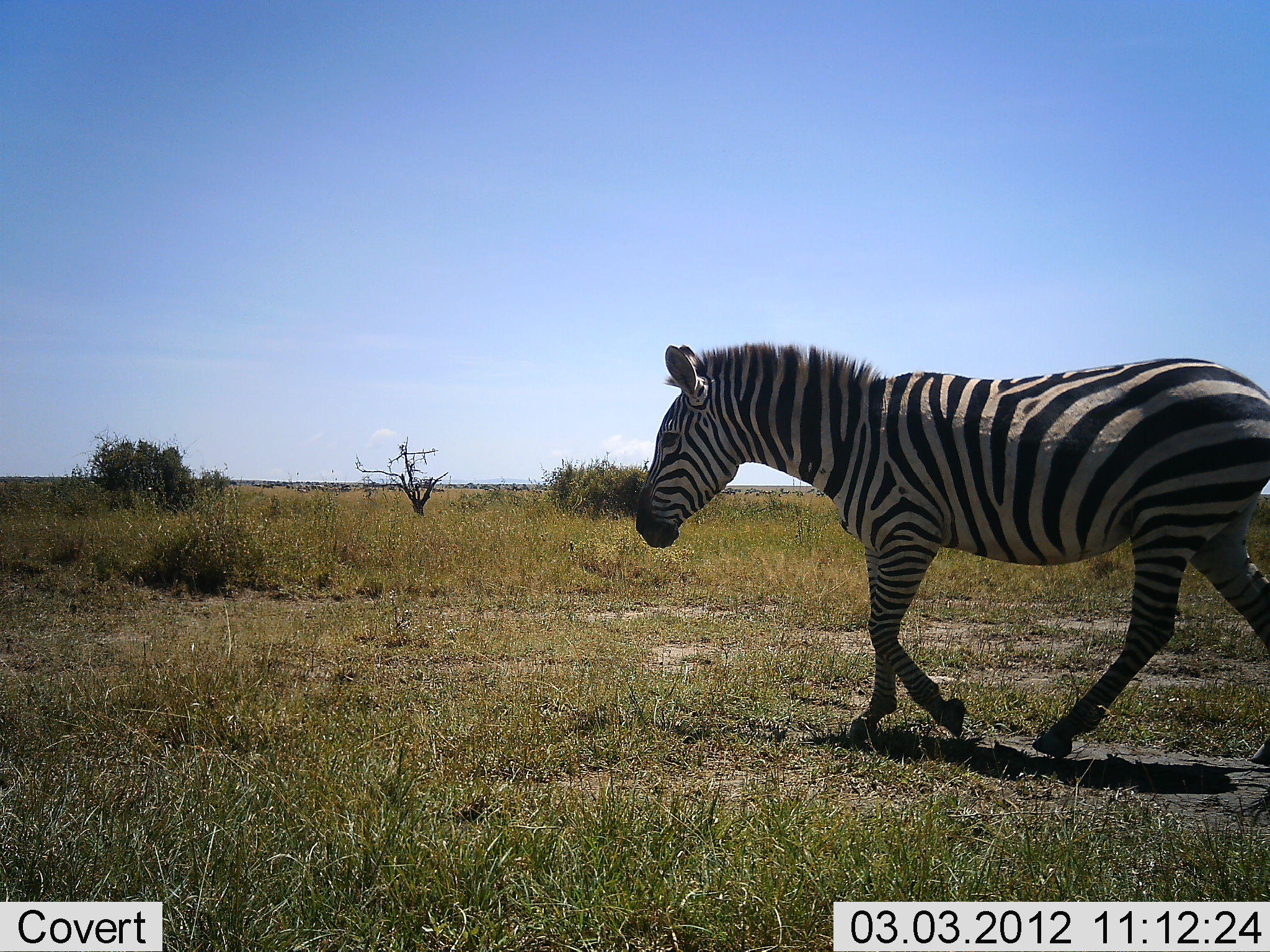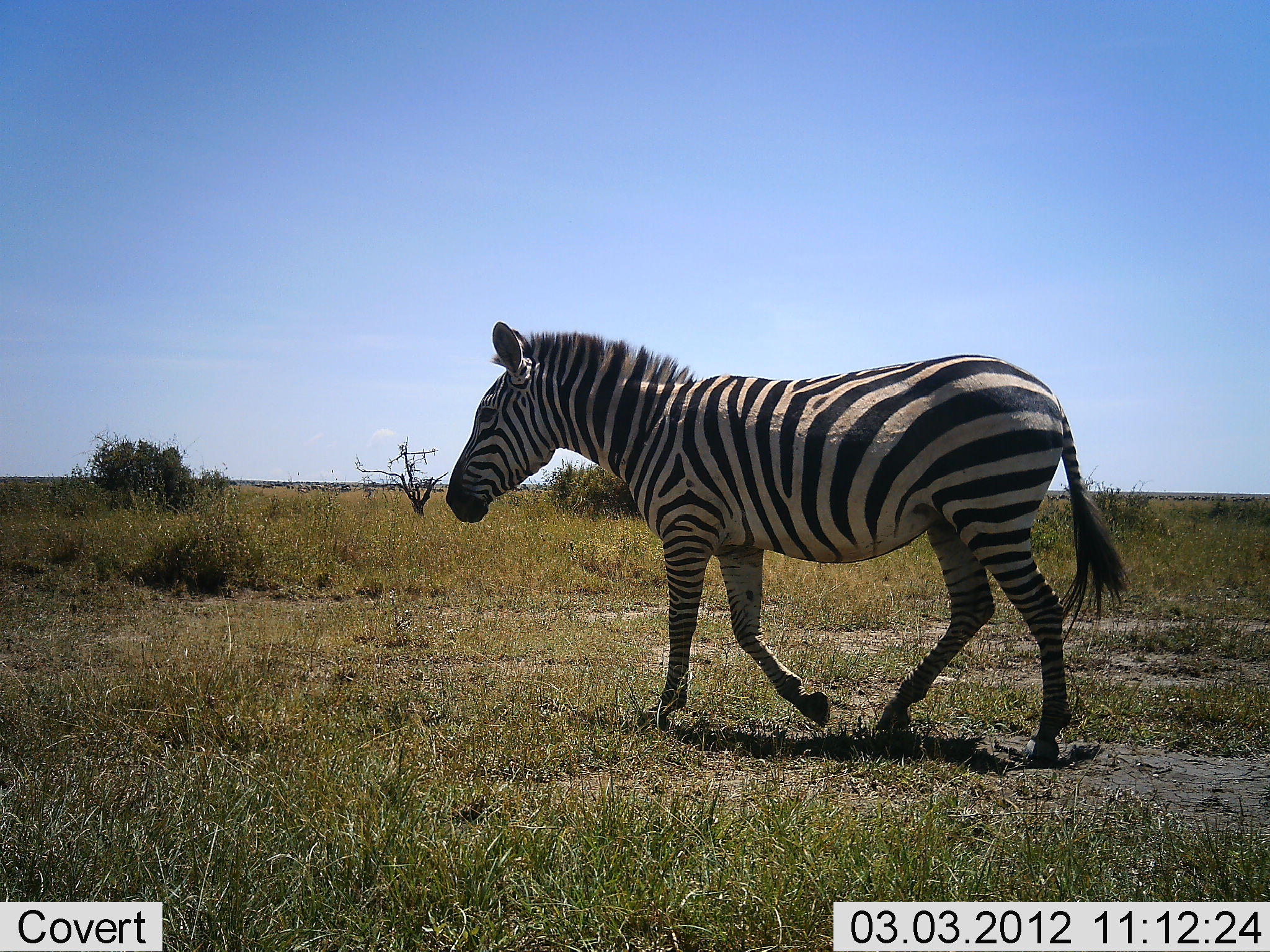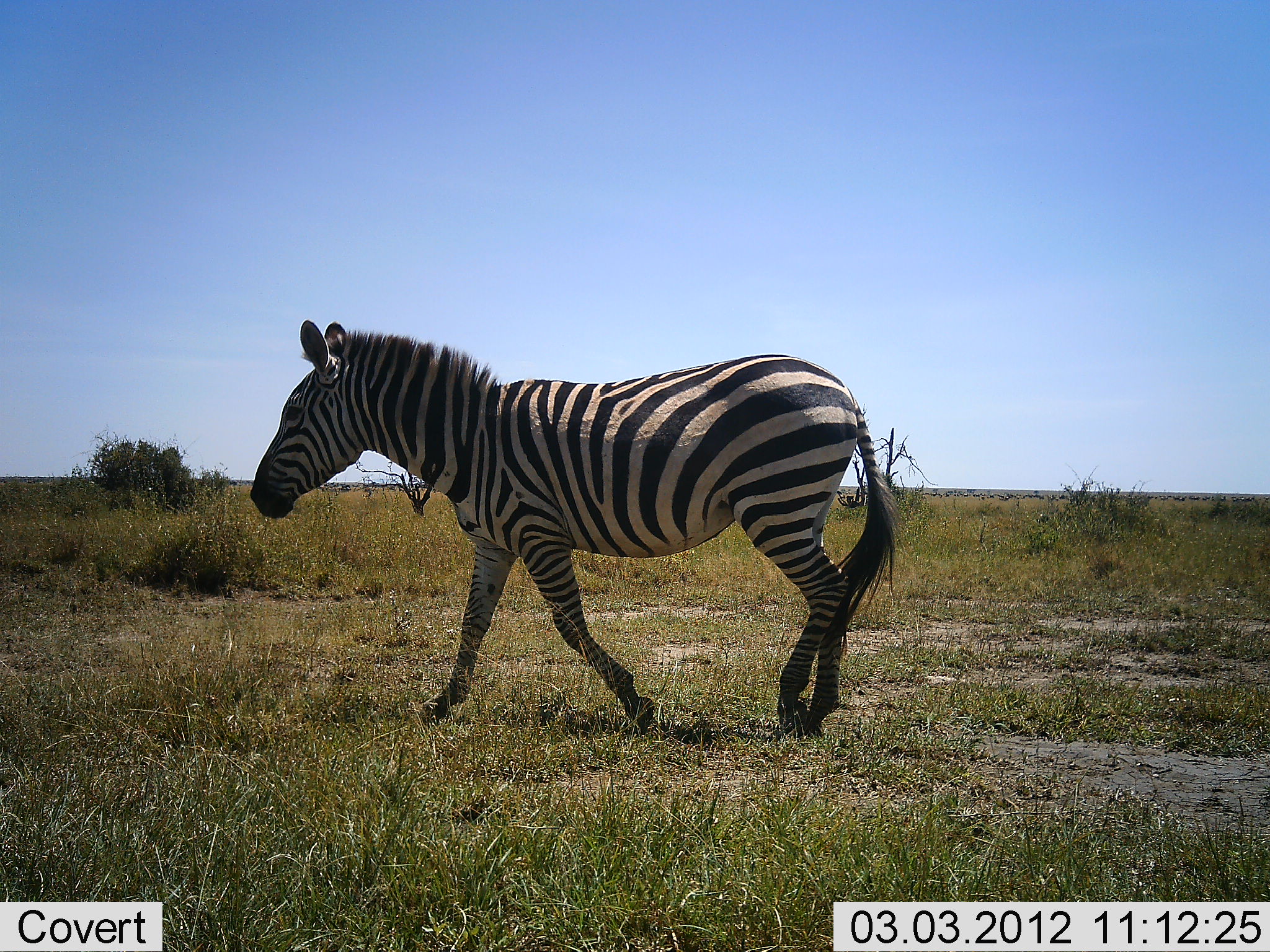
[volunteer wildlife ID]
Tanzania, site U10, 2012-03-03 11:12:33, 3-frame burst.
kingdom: Animalia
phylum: Chordata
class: Mammalia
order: Perissodactyla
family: Equidae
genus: Equus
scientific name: Equus quagga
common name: plains zebra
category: zebra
Zebra (plains zebra) (Equus quagga), count 1. Behavior (volunteer vote fractions): standing 0%, resting 5%, moving 95%, interacting 0%. Young present (vote fraction): 0%. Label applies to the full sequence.